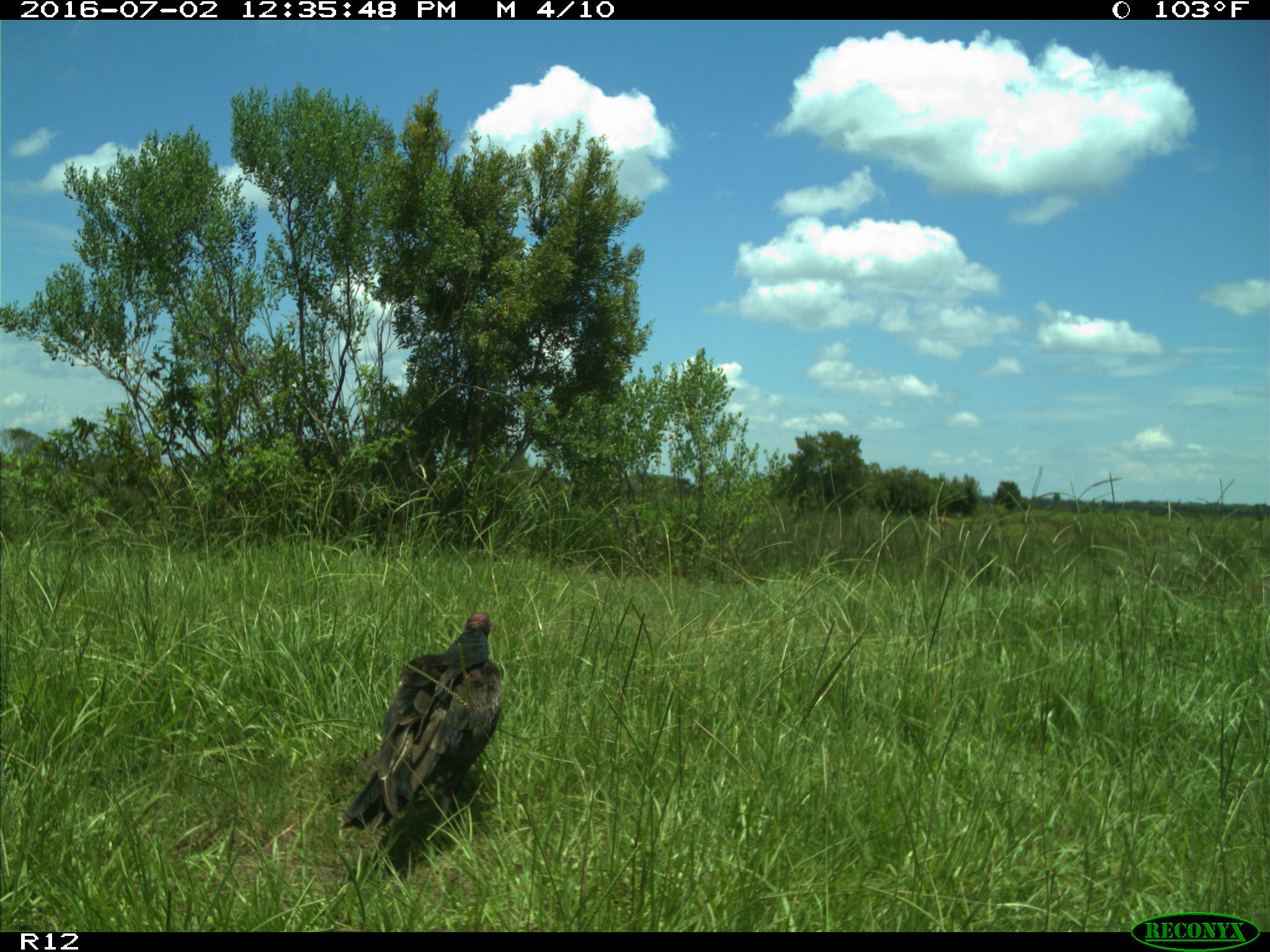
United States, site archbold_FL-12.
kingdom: Animalia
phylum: Chordata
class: Aves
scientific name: Aves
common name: birds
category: unidentified bird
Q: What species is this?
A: Unidentified bird (birds) (Aves).